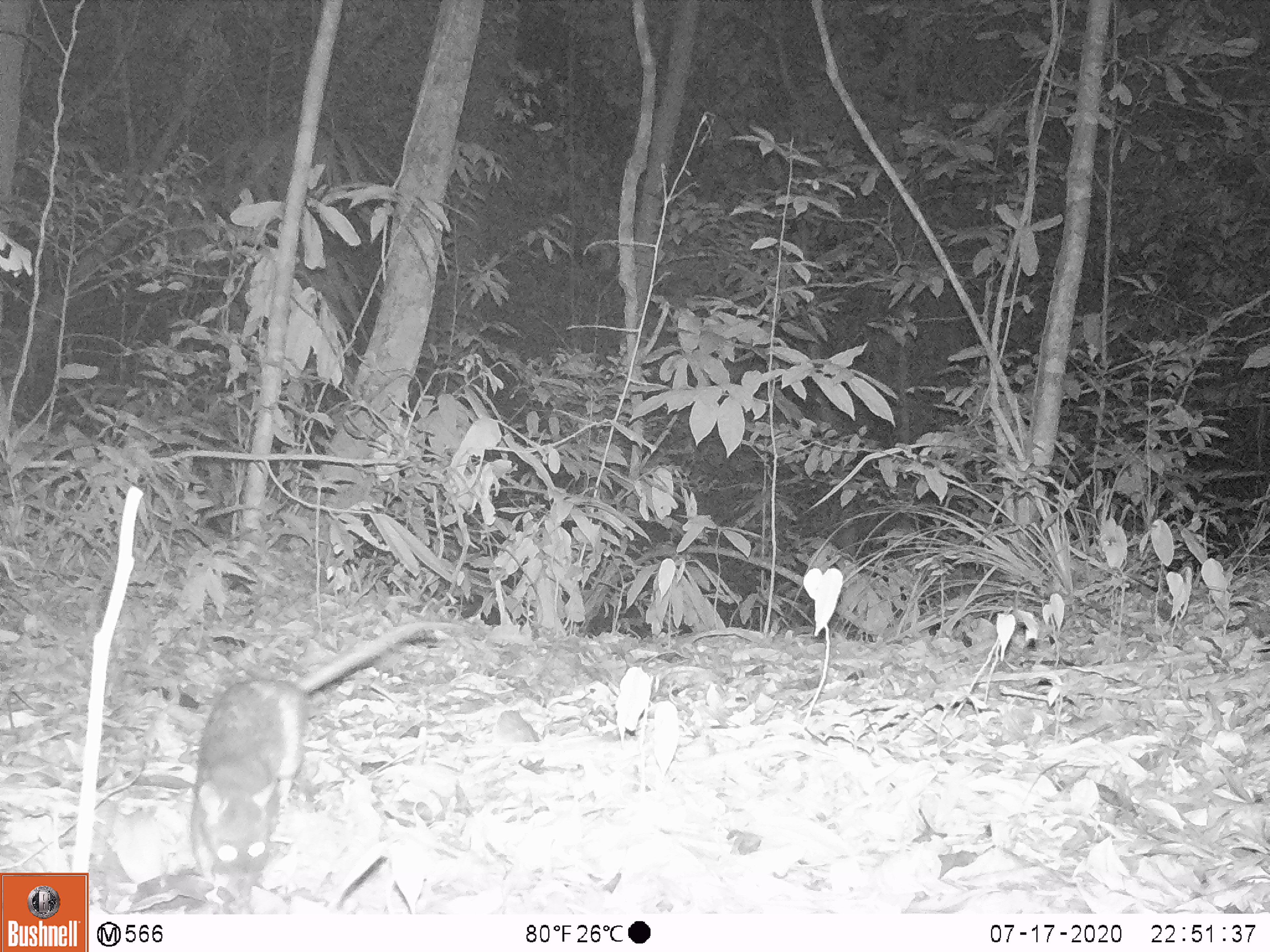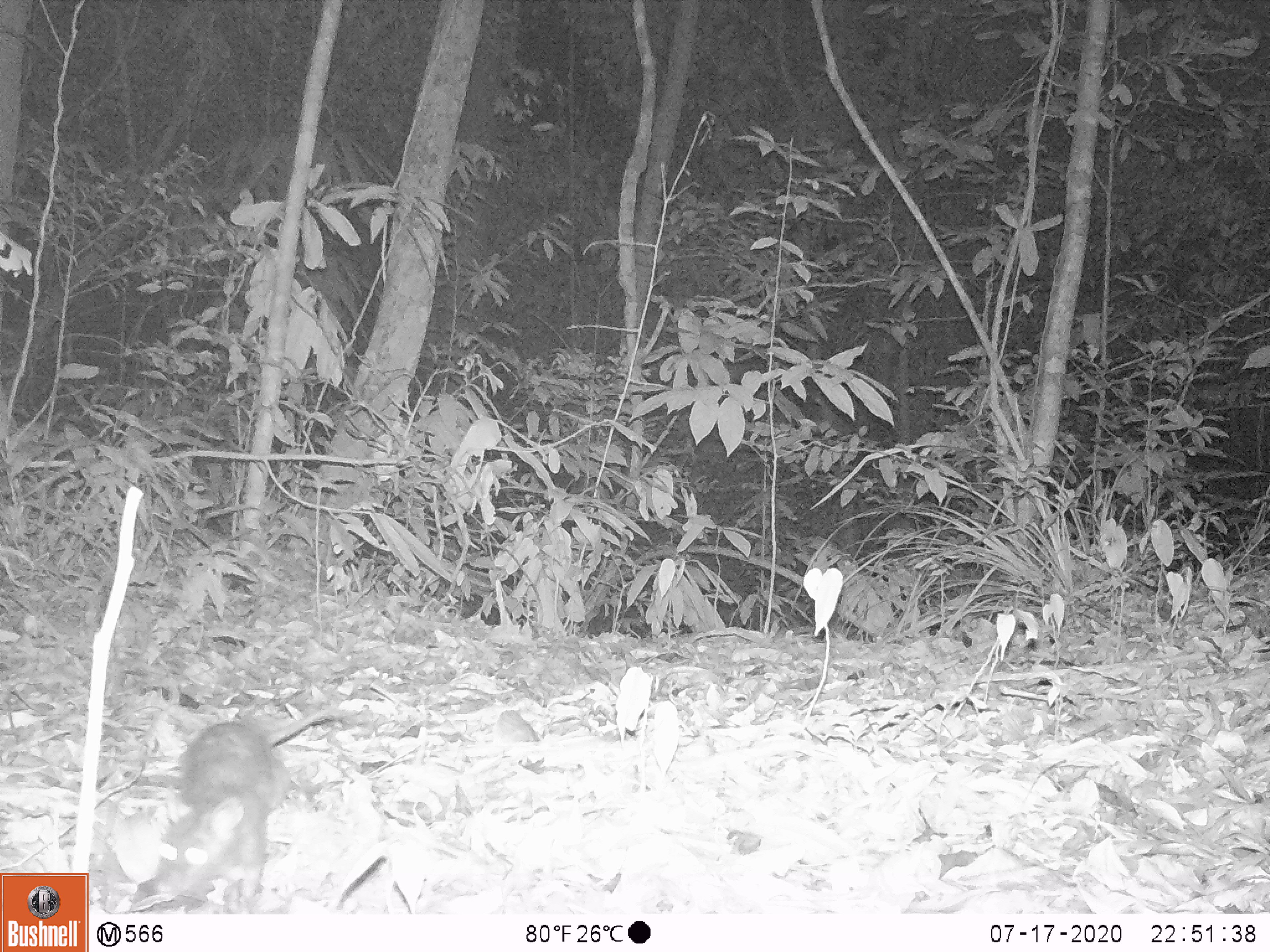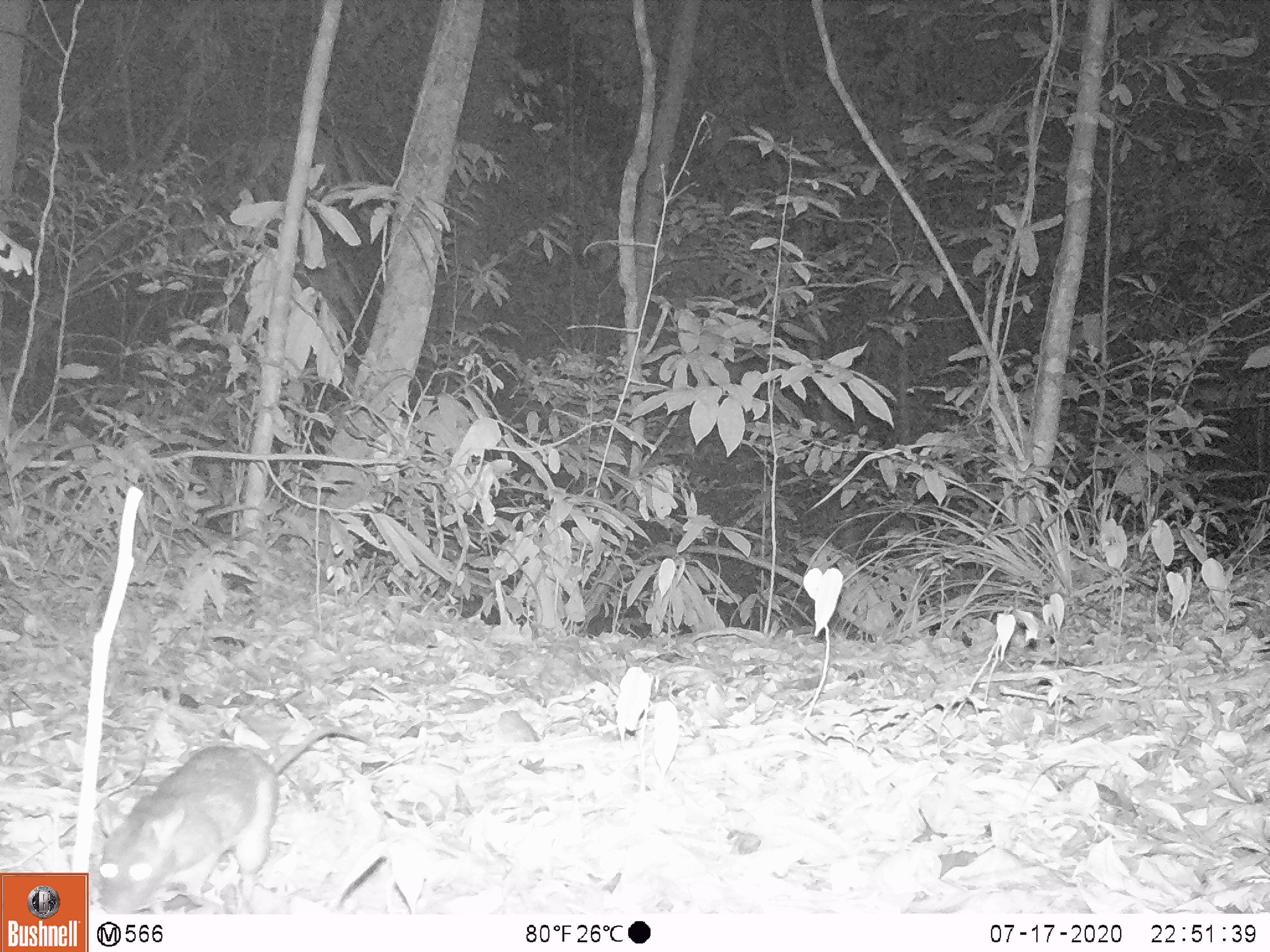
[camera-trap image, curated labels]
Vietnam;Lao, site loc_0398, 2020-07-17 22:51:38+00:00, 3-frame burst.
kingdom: Animalia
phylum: Chordata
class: Mammalia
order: Rodentia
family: Muridae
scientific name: Muridae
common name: old-world mice and rats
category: unidentified murid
Unidentified murid (old-world mice and rats) (Muridae). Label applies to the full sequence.